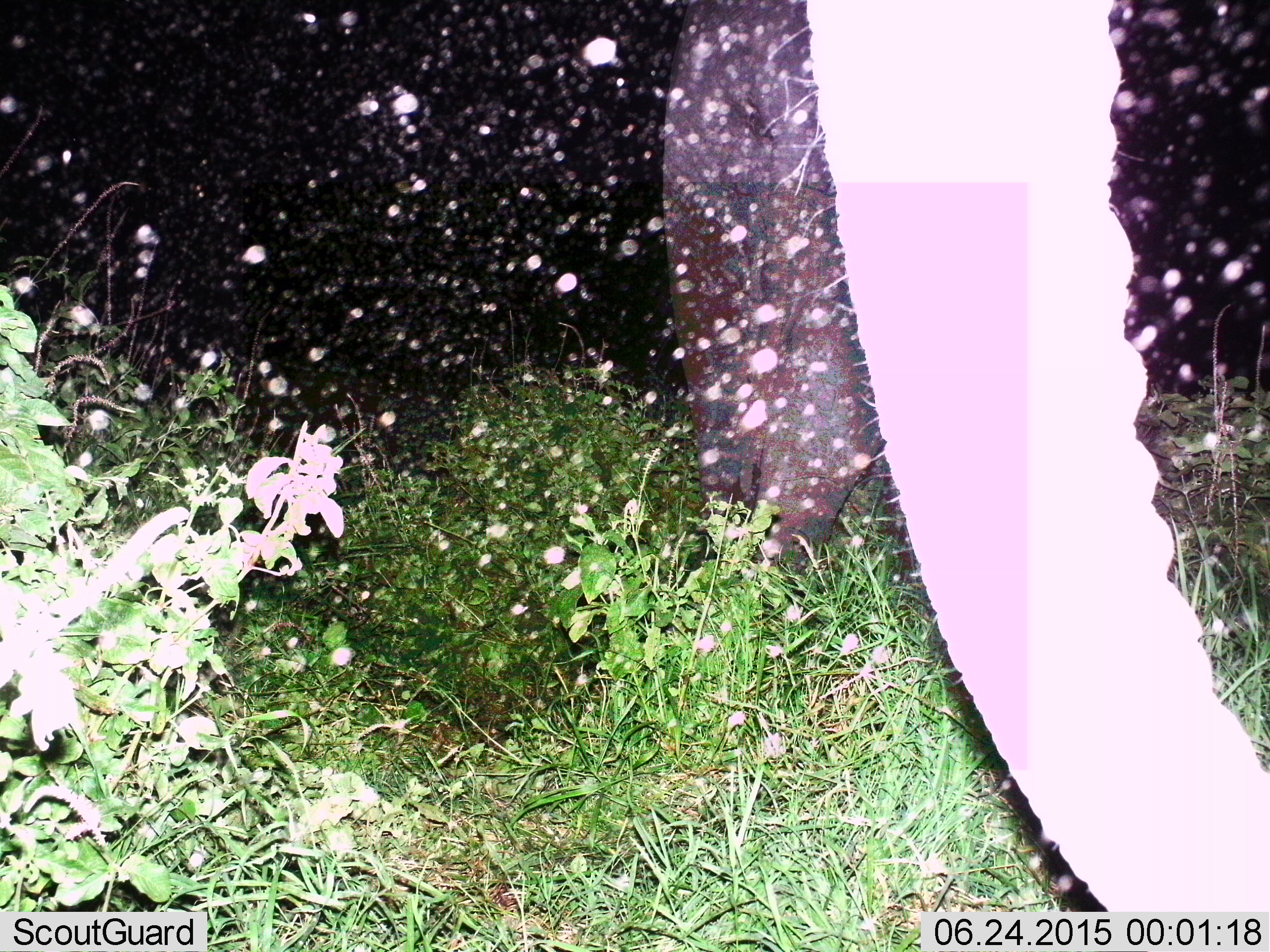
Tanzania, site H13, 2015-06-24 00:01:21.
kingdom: Animalia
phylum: Chordata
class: Mammalia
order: Proboscidea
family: Elephantidae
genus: Loxodonta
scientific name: Loxodonta africana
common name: african bush elephant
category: elephant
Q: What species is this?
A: Elephant (african bush elephant) (Loxodonta africana).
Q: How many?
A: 1.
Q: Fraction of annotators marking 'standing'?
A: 78%.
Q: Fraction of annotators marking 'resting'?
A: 0%.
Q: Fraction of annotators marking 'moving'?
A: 11%.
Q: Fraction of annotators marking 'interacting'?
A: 11%.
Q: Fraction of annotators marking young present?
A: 0%.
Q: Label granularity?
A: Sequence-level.